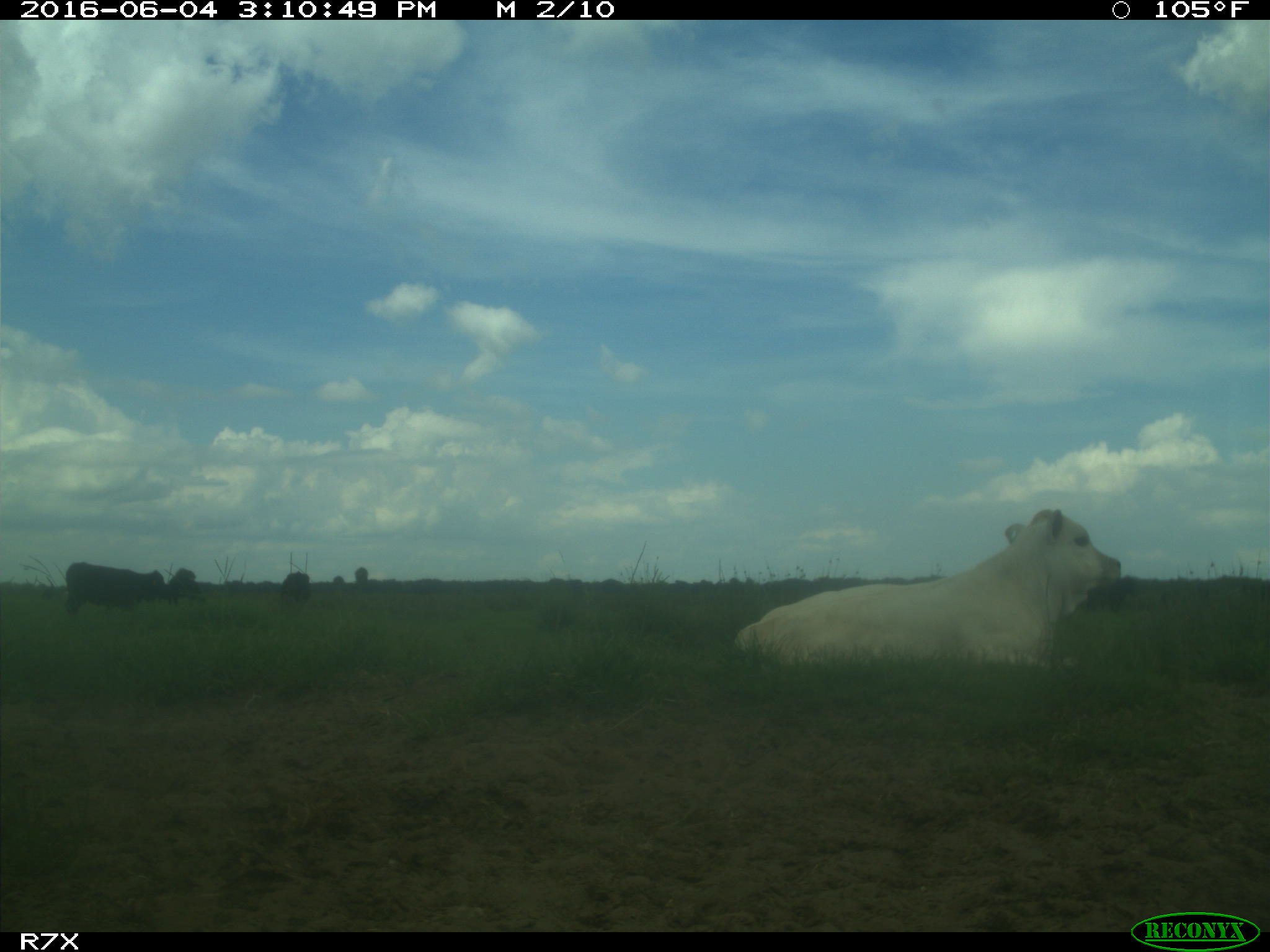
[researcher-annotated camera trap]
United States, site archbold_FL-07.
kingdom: Animalia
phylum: Chordata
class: Mammalia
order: Artiodactyla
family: Bovidae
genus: Bos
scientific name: Bos taurus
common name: domestic cow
Bos taurus (domestic cow).